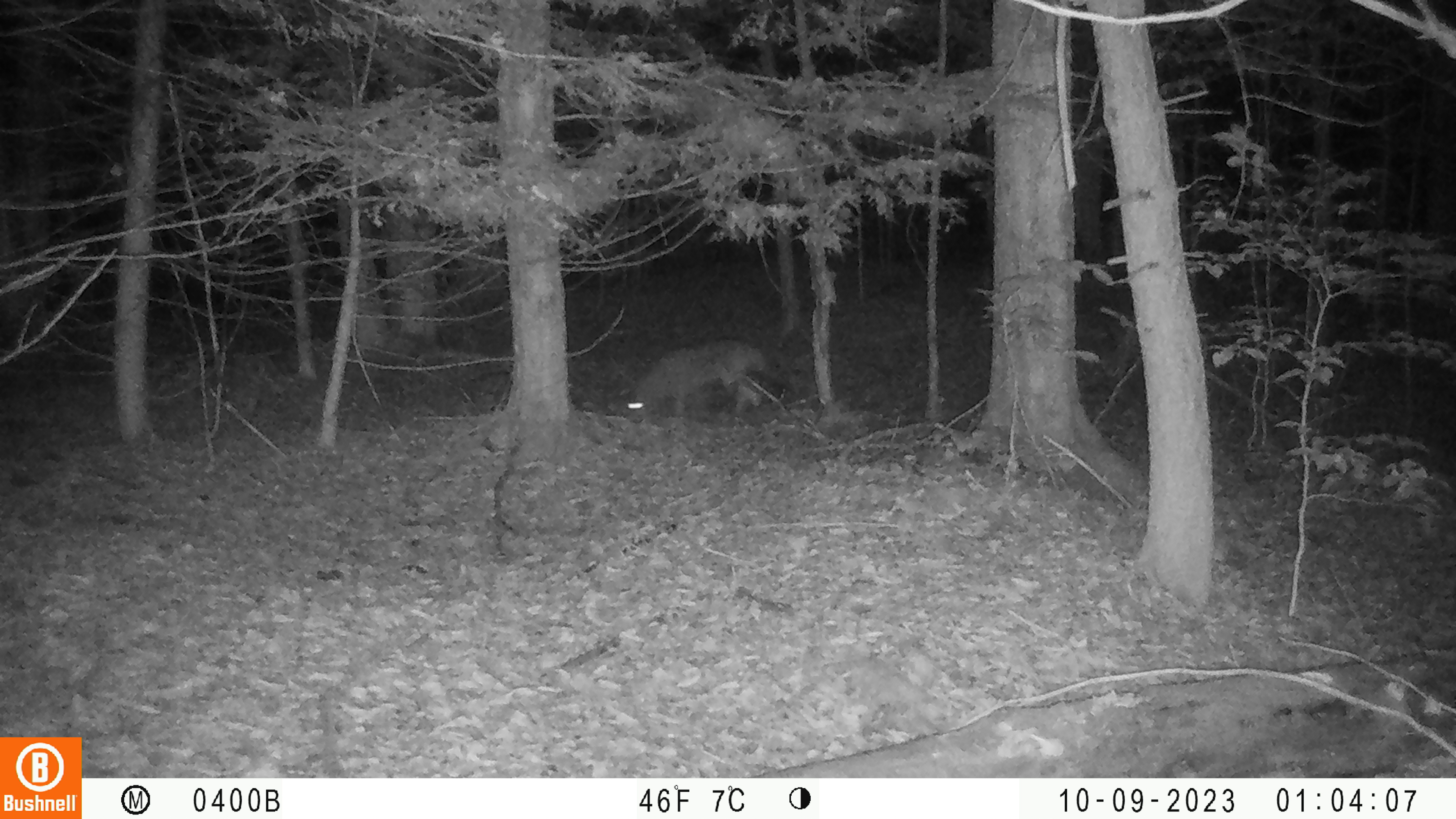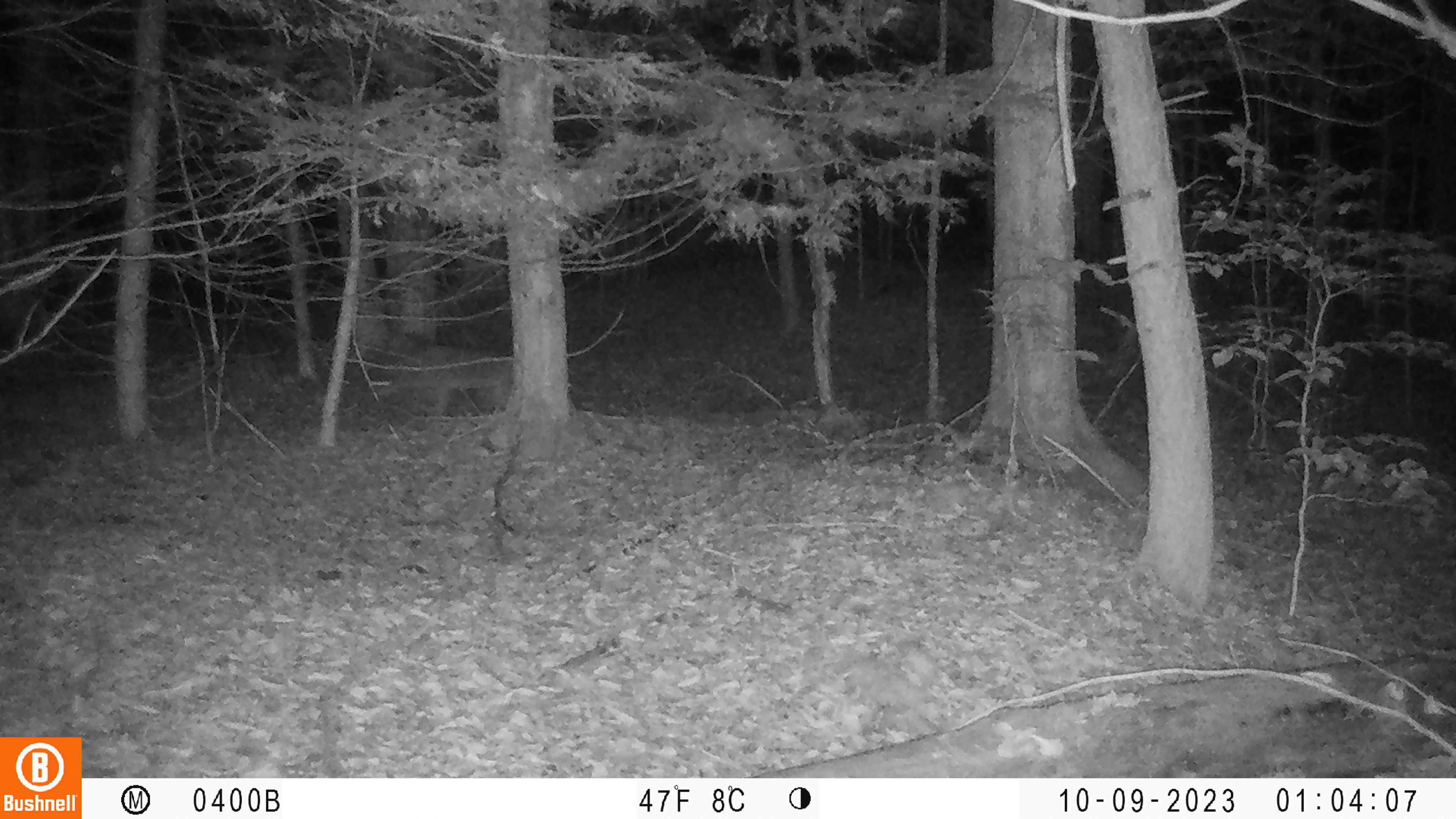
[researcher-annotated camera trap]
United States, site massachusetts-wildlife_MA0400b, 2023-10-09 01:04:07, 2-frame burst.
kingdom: Animalia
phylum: Chordata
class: Mammalia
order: Carnivora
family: Canidae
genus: Canis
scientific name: Canis latrans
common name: coyote